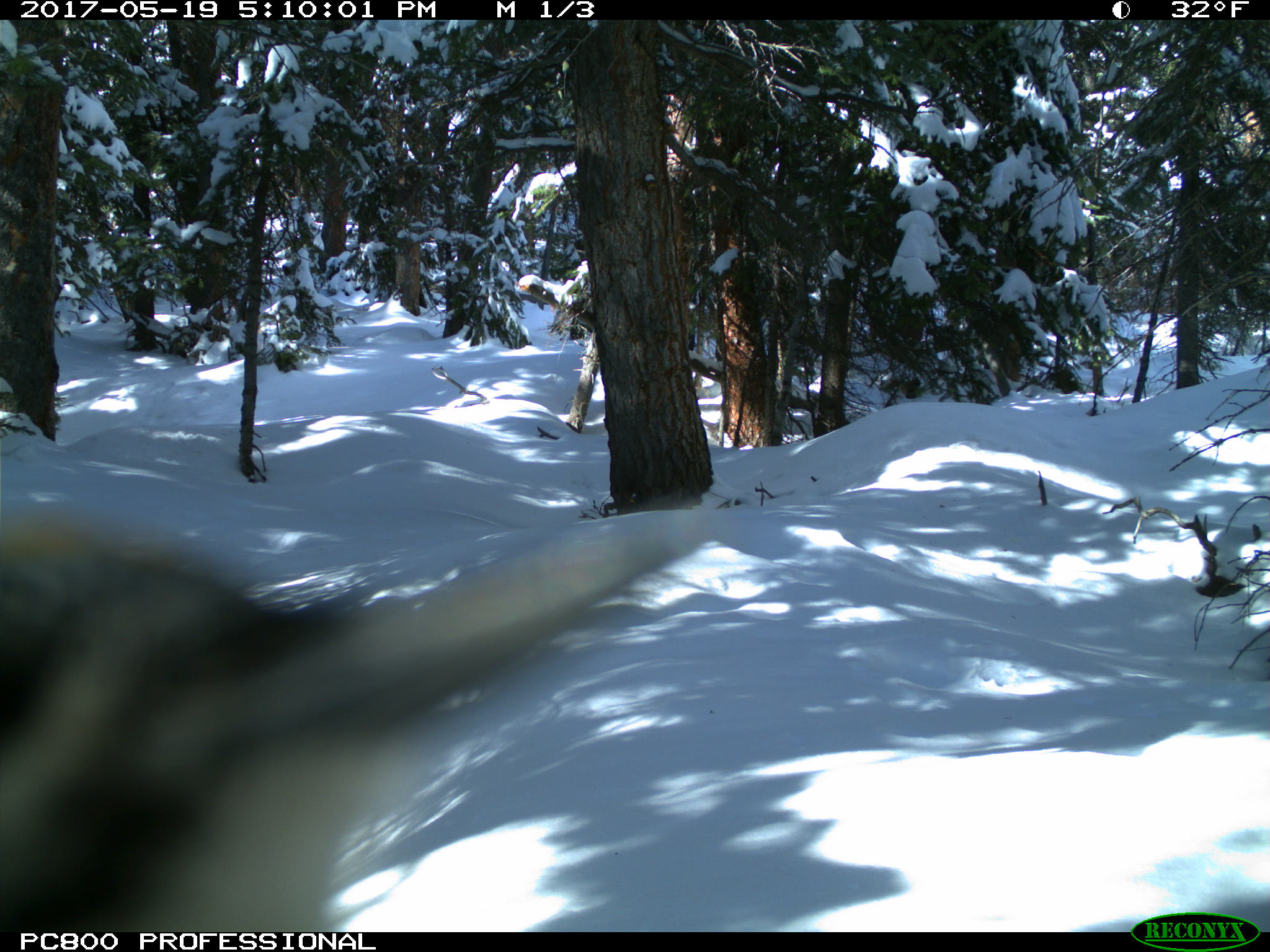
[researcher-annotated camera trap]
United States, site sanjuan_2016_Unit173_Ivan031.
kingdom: Animalia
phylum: Chordata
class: Aves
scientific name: Aves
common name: birds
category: unidentified bird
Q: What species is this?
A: Unidentified bird (birds) (Aves).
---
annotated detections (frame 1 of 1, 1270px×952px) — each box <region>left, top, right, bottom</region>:
animal: <region>0, 495, 698, 933</region>